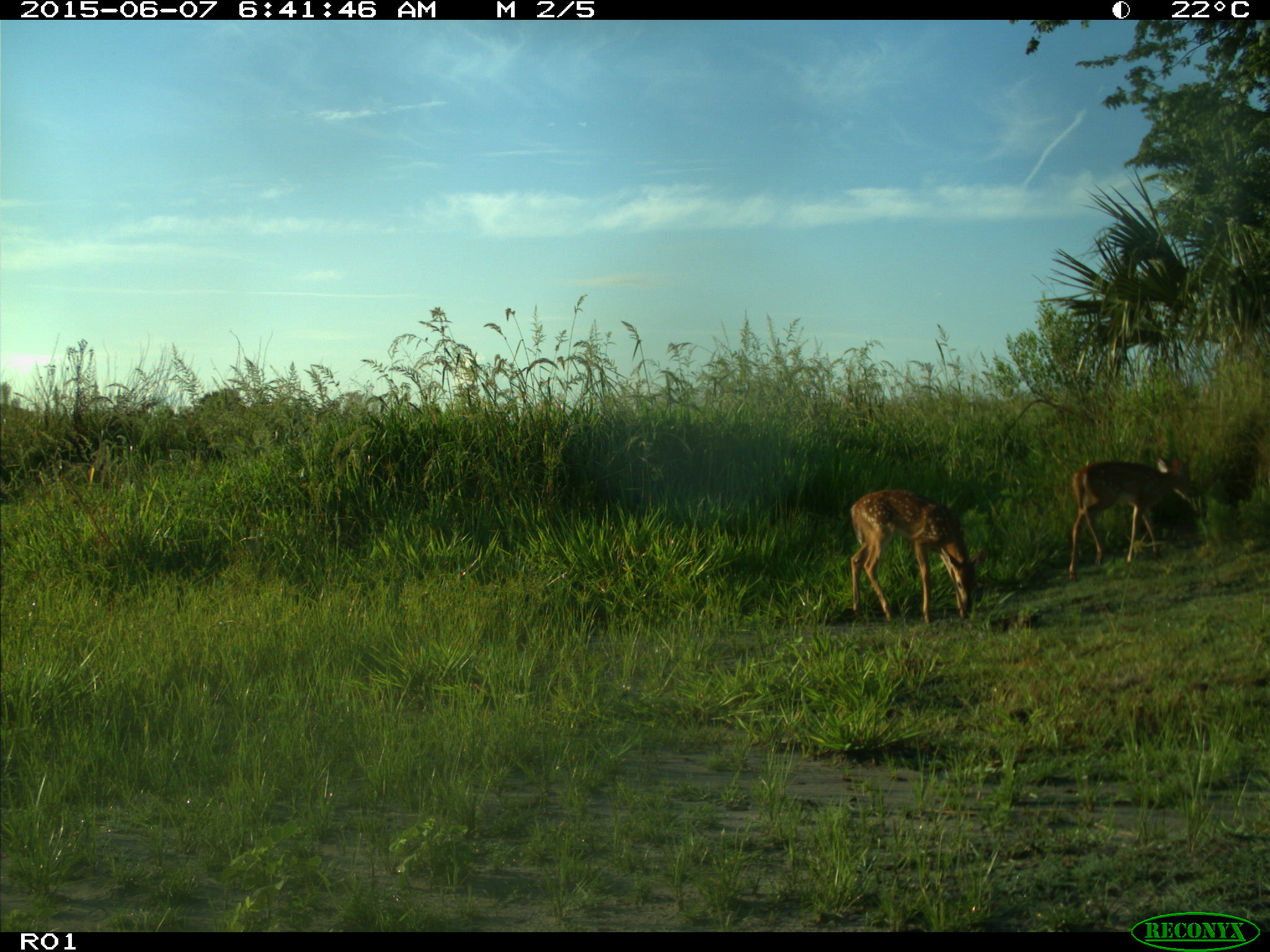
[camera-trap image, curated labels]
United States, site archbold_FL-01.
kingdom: Animalia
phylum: Chordata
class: Mammalia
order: Artiodactyla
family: Cervidae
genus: Odocoileus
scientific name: Odocoileus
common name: deer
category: unidentified deer